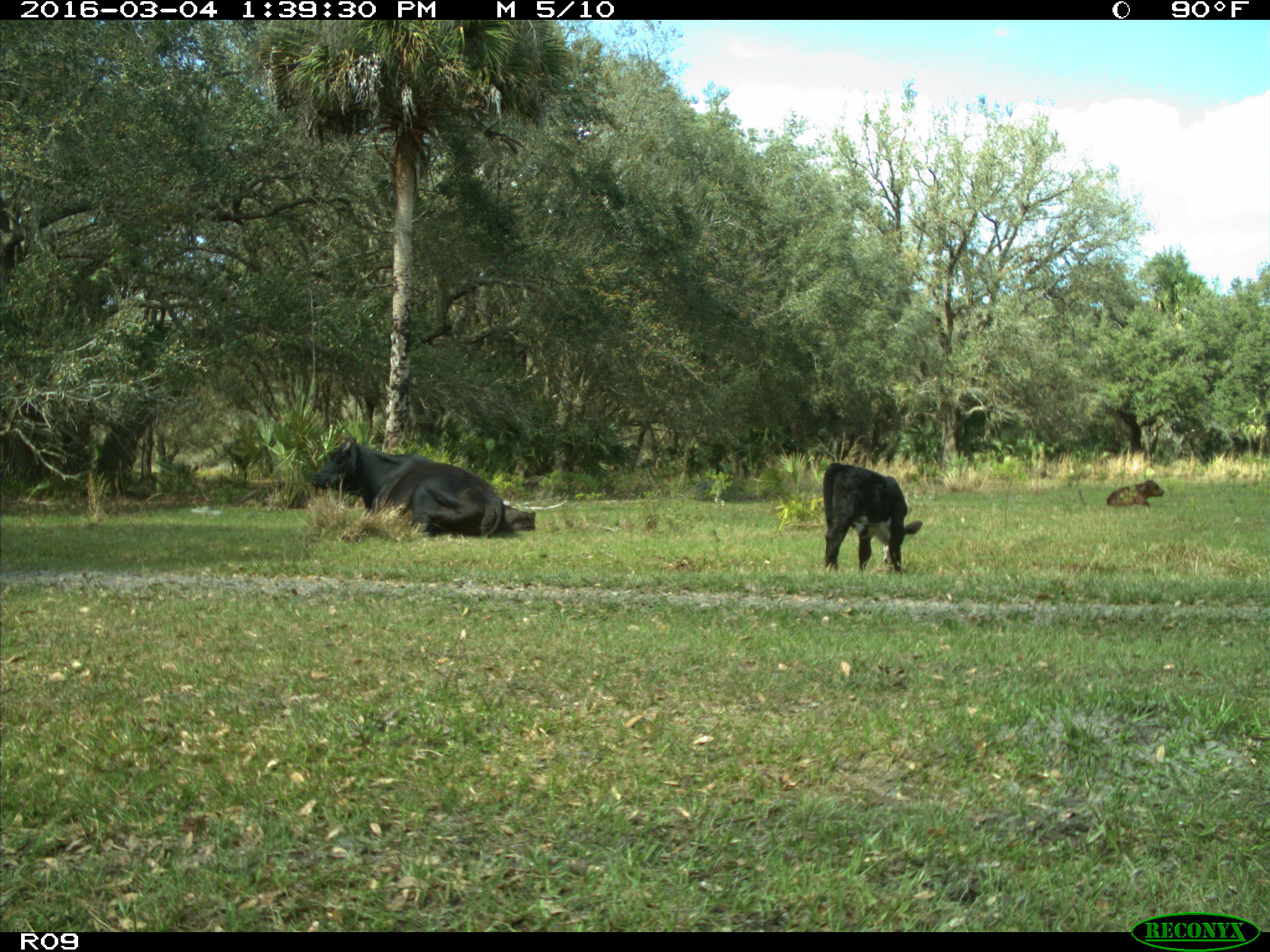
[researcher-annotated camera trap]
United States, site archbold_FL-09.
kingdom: Animalia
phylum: Chordata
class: Mammalia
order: Artiodactyla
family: Bovidae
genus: Bos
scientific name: Bos taurus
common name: domestic cow